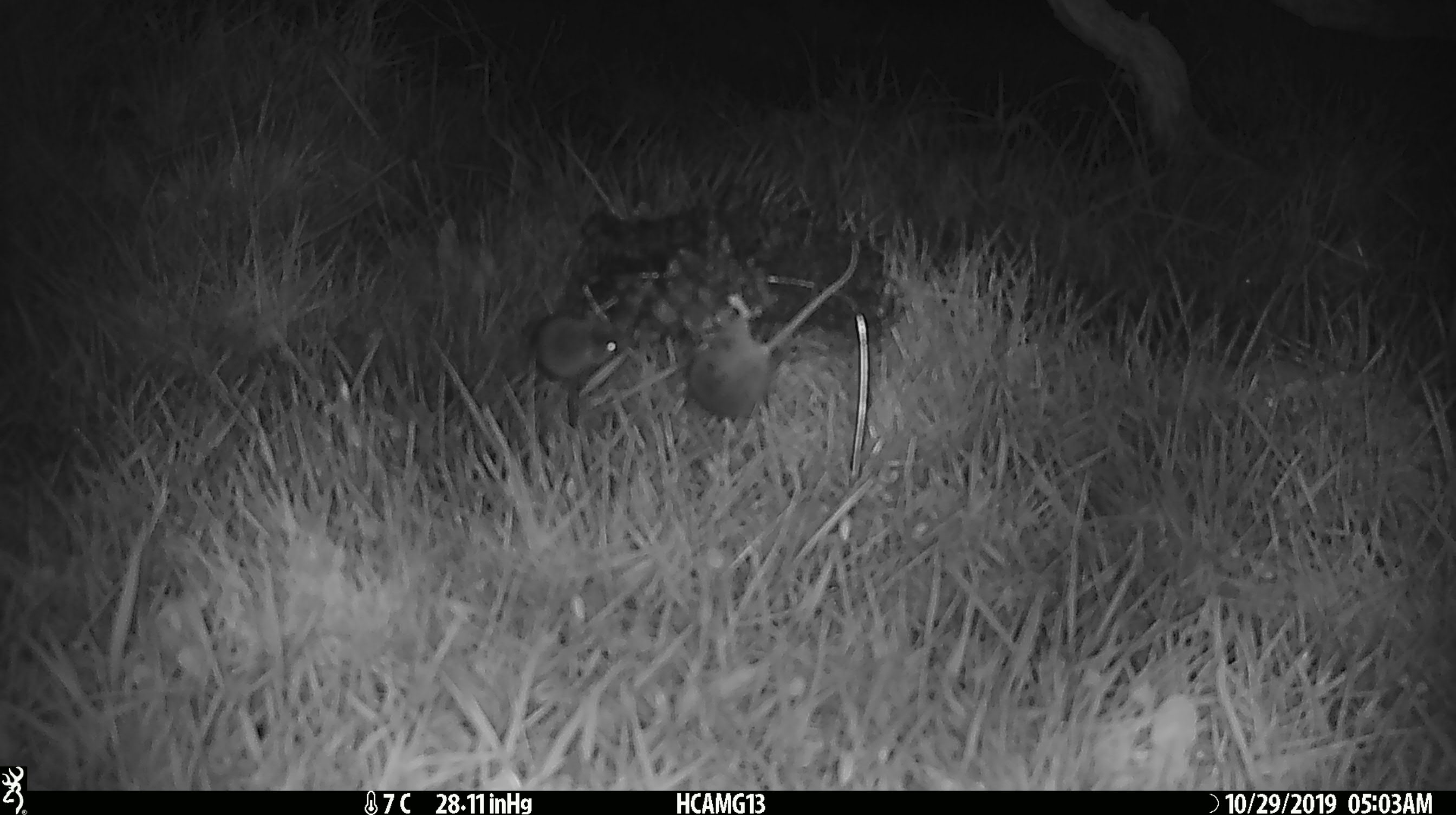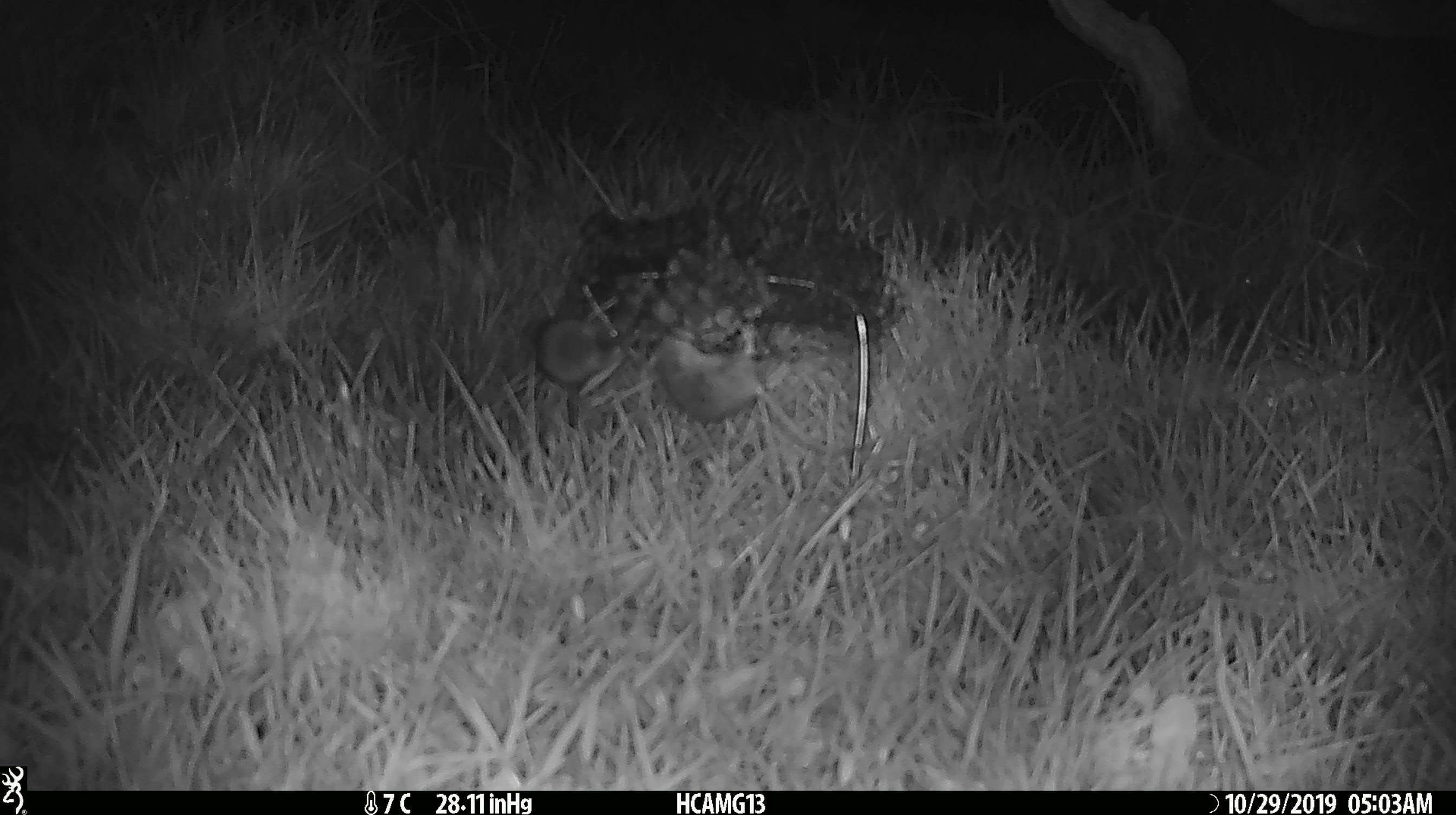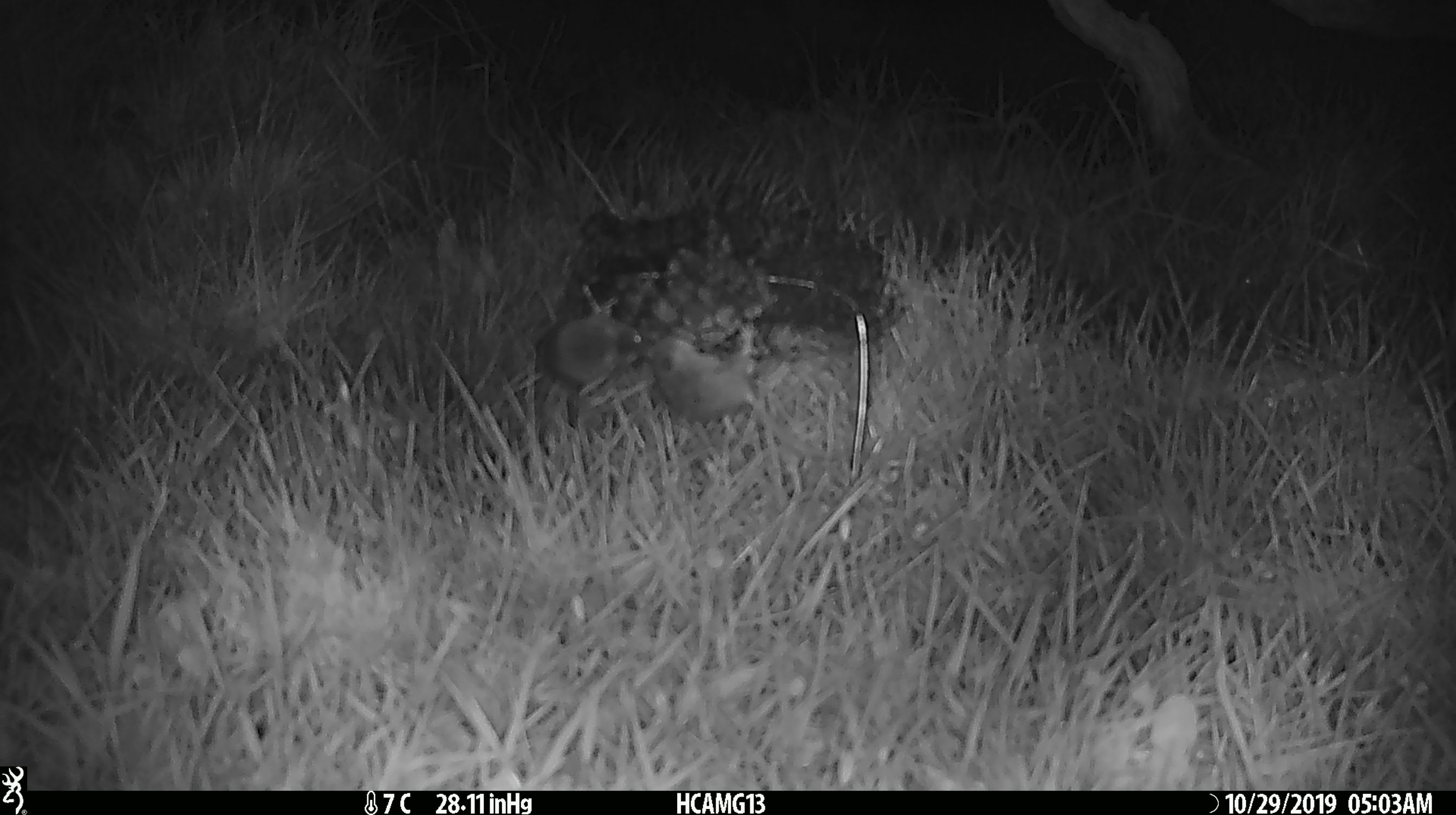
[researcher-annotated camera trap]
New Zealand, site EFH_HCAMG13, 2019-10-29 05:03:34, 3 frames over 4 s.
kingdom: Animalia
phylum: Chordata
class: Mammalia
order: Rodentia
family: Muridae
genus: Mus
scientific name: Mus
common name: mouse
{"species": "mouse (Mus)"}